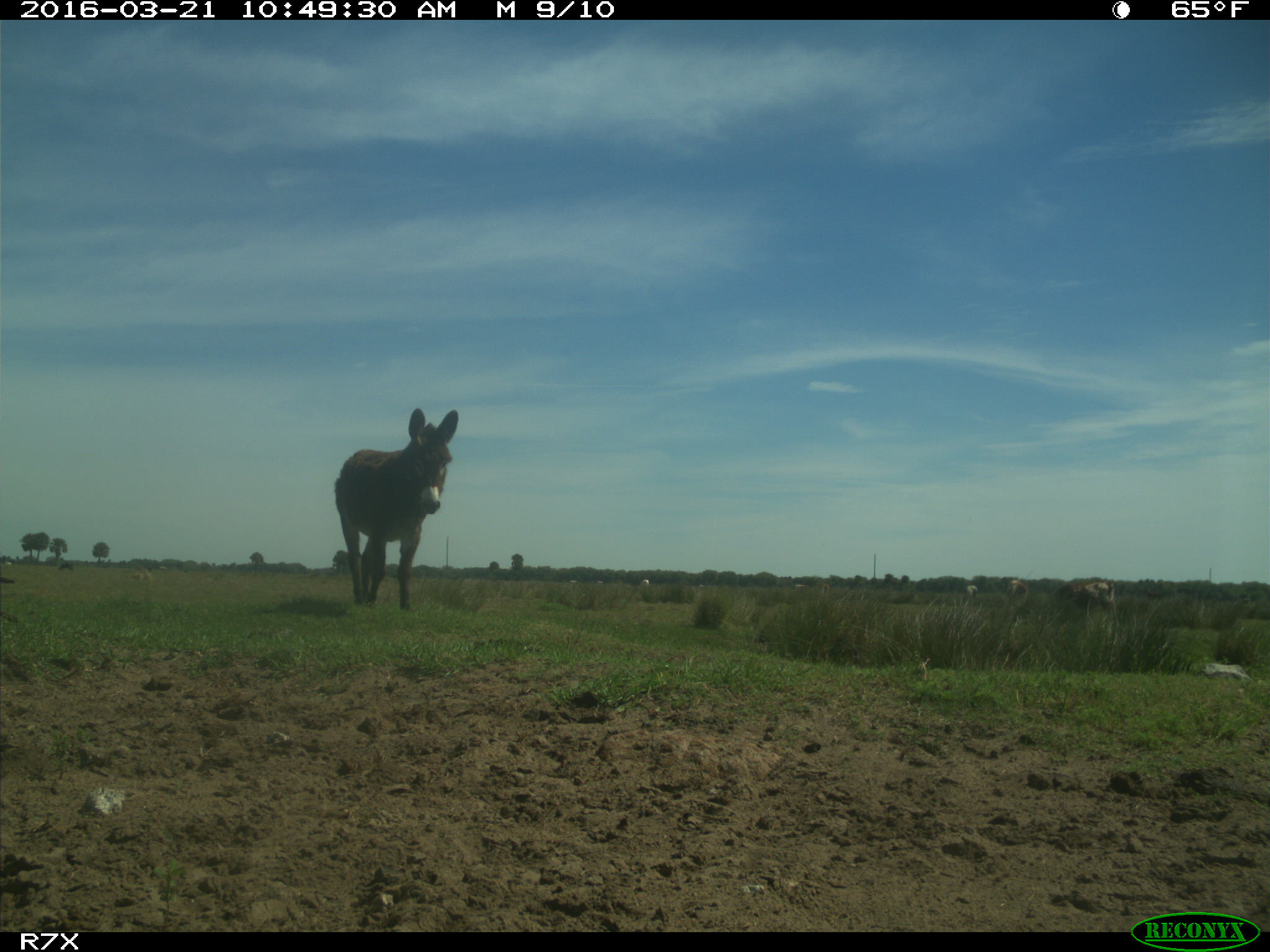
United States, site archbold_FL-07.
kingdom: Animalia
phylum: Chordata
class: Mammalia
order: Artiodactyla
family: Bovidae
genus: Bos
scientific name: Bos taurus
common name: domestic cow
Bos taurus (domestic cow).